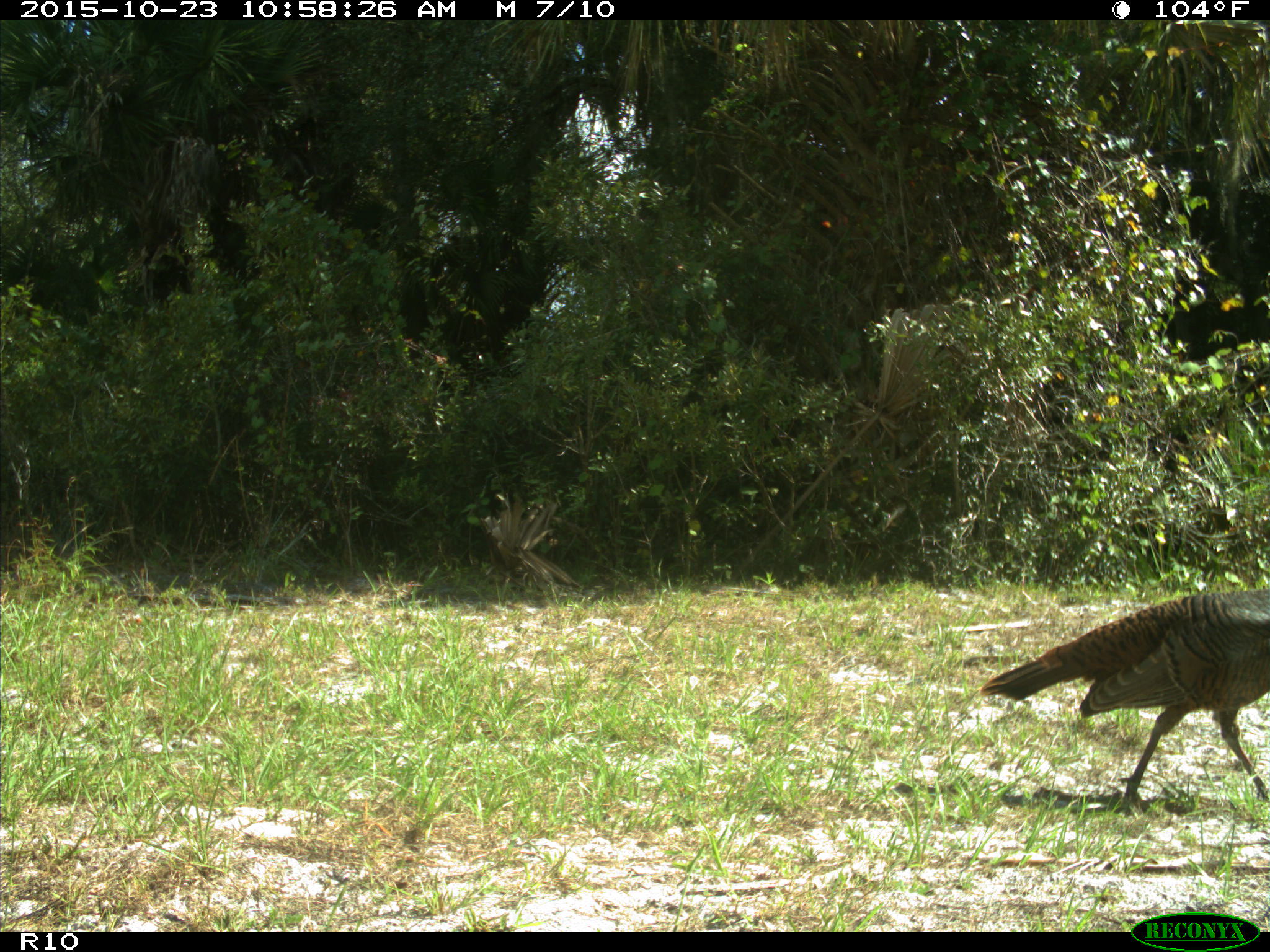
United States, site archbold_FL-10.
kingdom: Animalia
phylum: Chordata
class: Aves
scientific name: Aves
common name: birds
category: unidentified bird